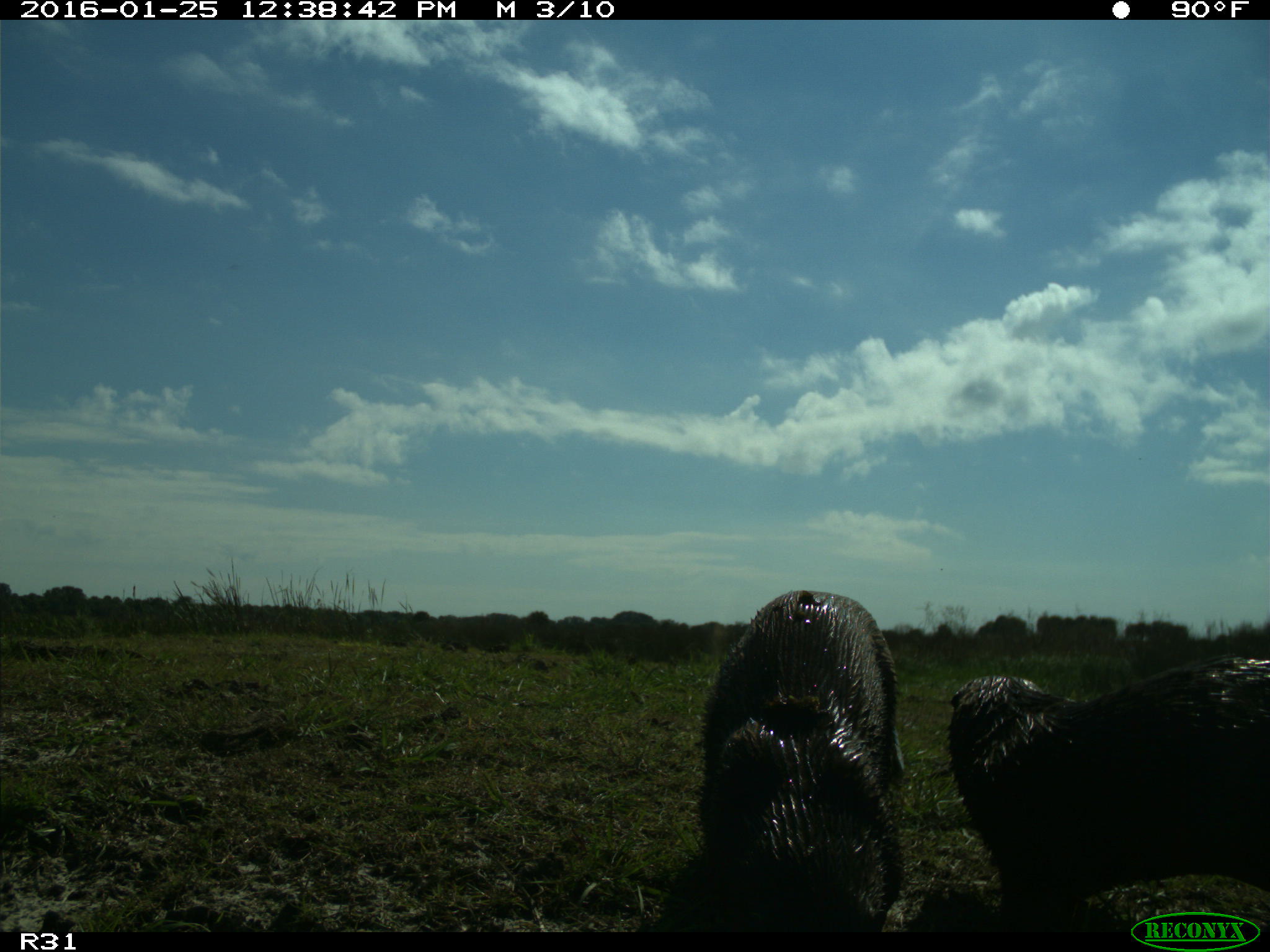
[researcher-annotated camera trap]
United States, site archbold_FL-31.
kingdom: Animalia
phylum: Chordata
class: Mammalia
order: Carnivora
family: Mustelidae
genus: Lontra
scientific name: Lontra canadensis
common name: north american river otter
Lontra canadensis (north american river otter).